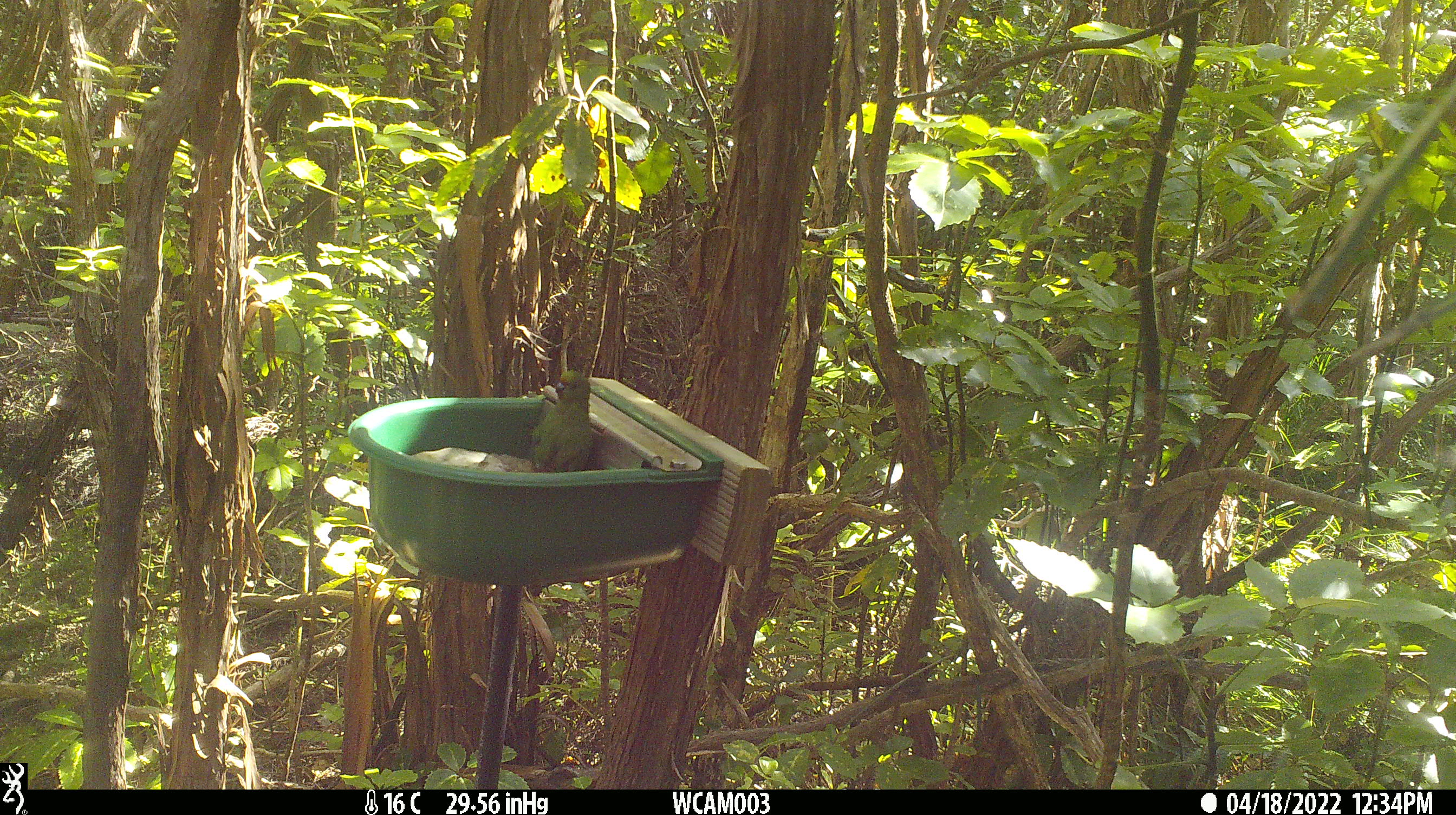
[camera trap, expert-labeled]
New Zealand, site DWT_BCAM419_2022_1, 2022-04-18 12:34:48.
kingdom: Animalia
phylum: Chordata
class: Aves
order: Psittaciformes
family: Psittaculidae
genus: Cyanoramphus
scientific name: Cyanoramphus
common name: parakeet